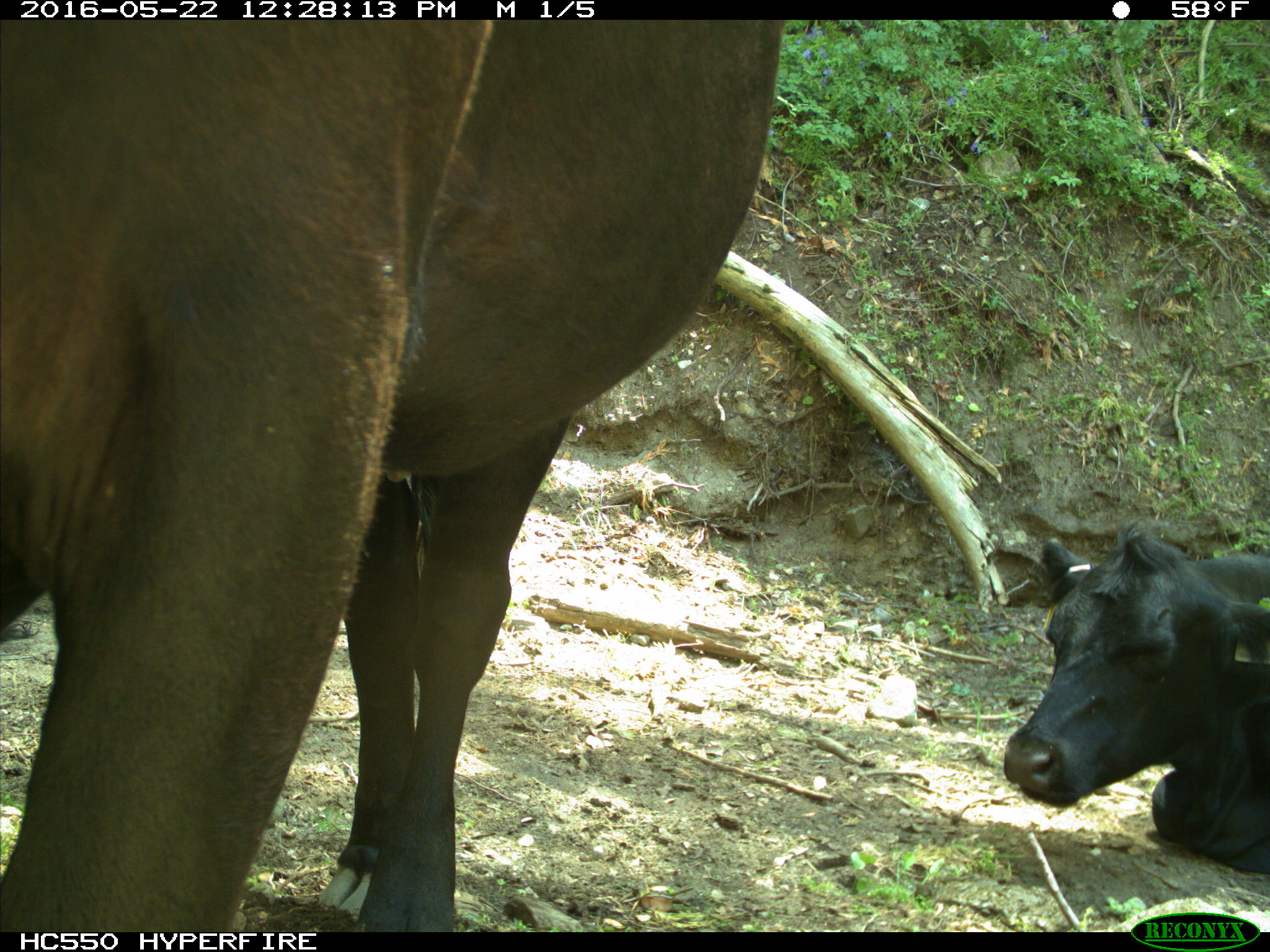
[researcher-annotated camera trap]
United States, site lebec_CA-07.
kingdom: Animalia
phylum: Chordata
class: Mammalia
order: Artiodactyla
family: Bovidae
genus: Bos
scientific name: Bos taurus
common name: domestic cow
Bos taurus (domestic cow).